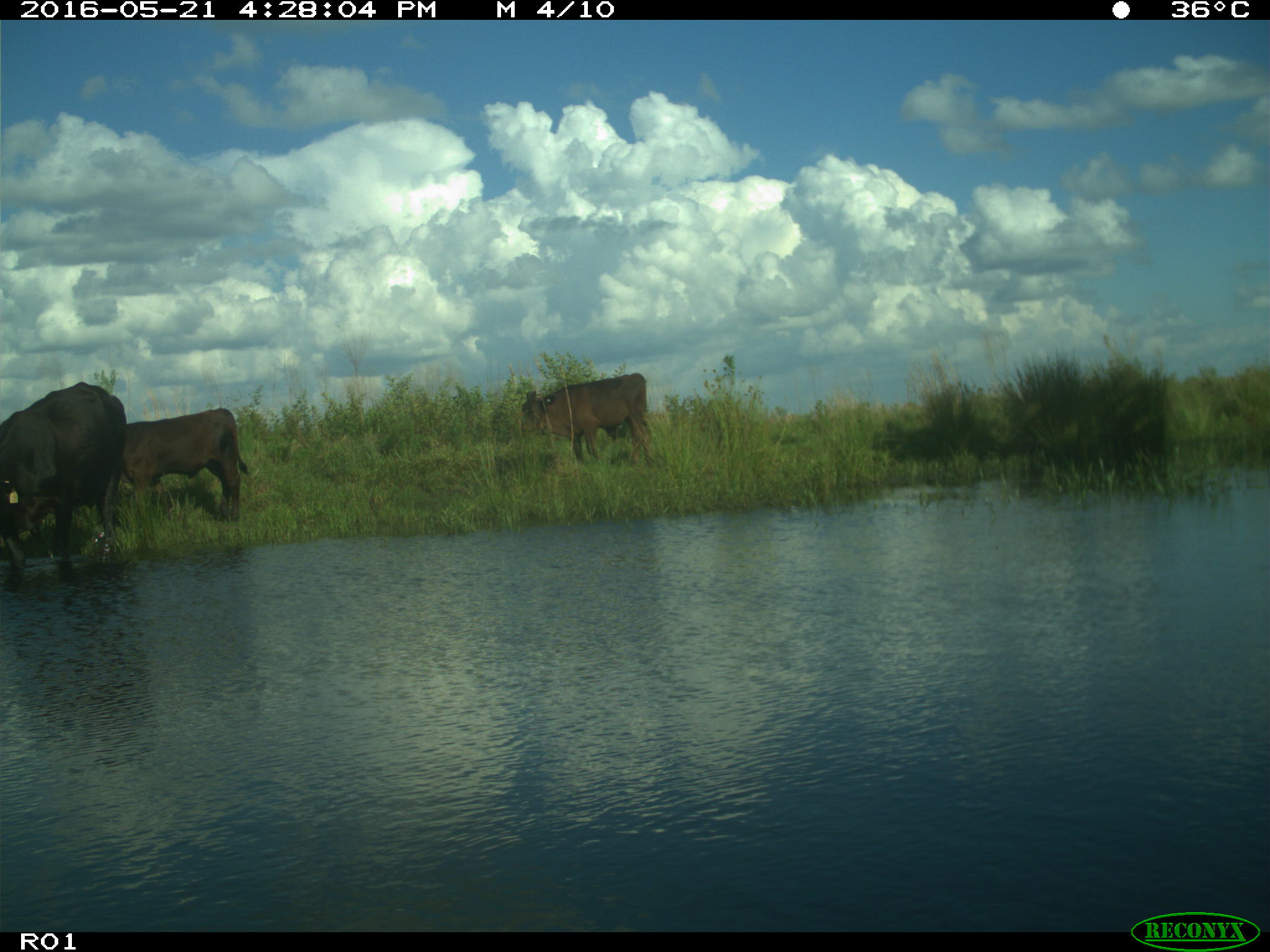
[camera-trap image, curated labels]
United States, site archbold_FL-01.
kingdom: Animalia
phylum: Chordata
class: Mammalia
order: Artiodactyla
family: Bovidae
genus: Bos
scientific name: Bos taurus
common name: domestic cow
Bos taurus (domestic cow).